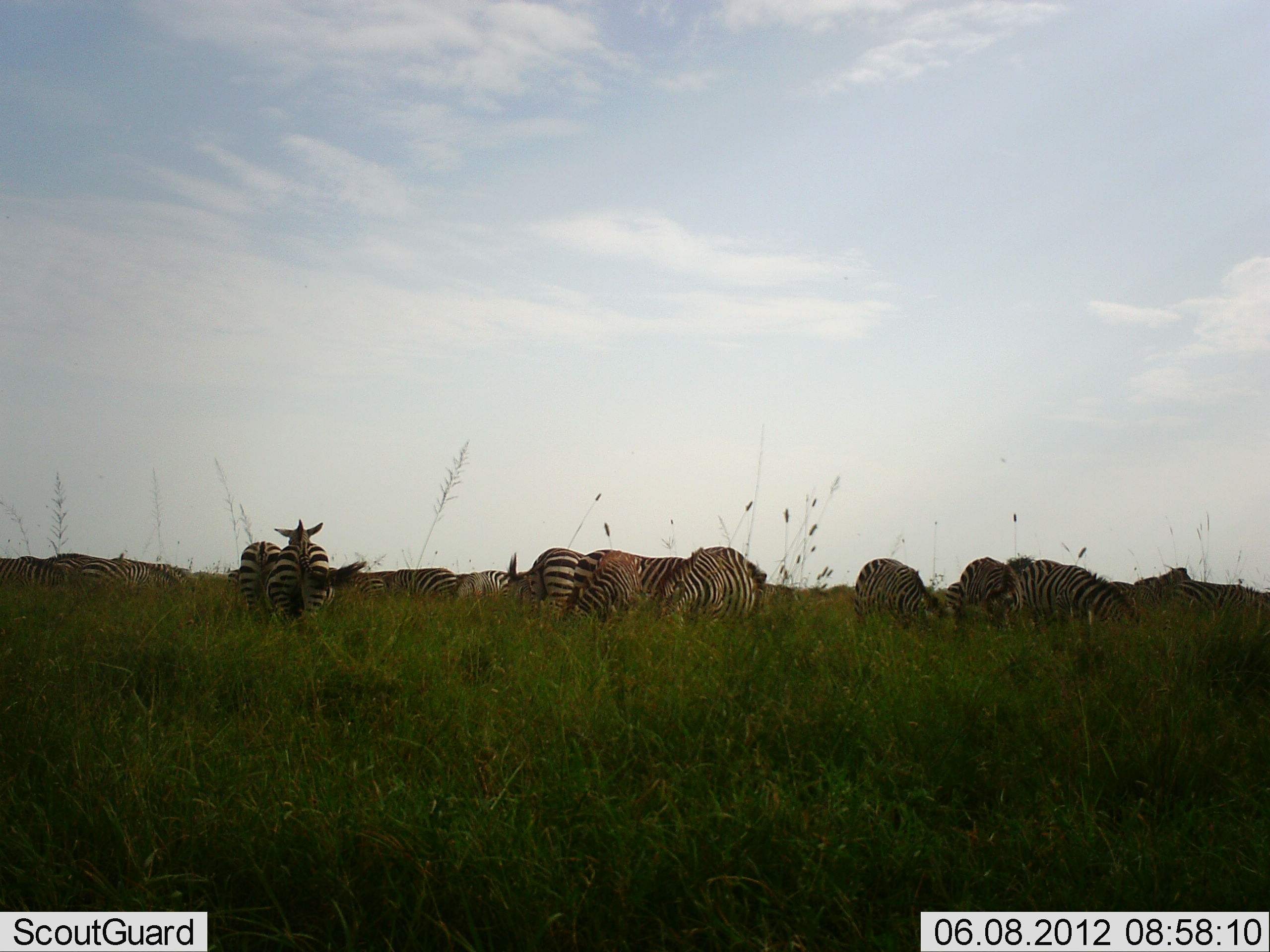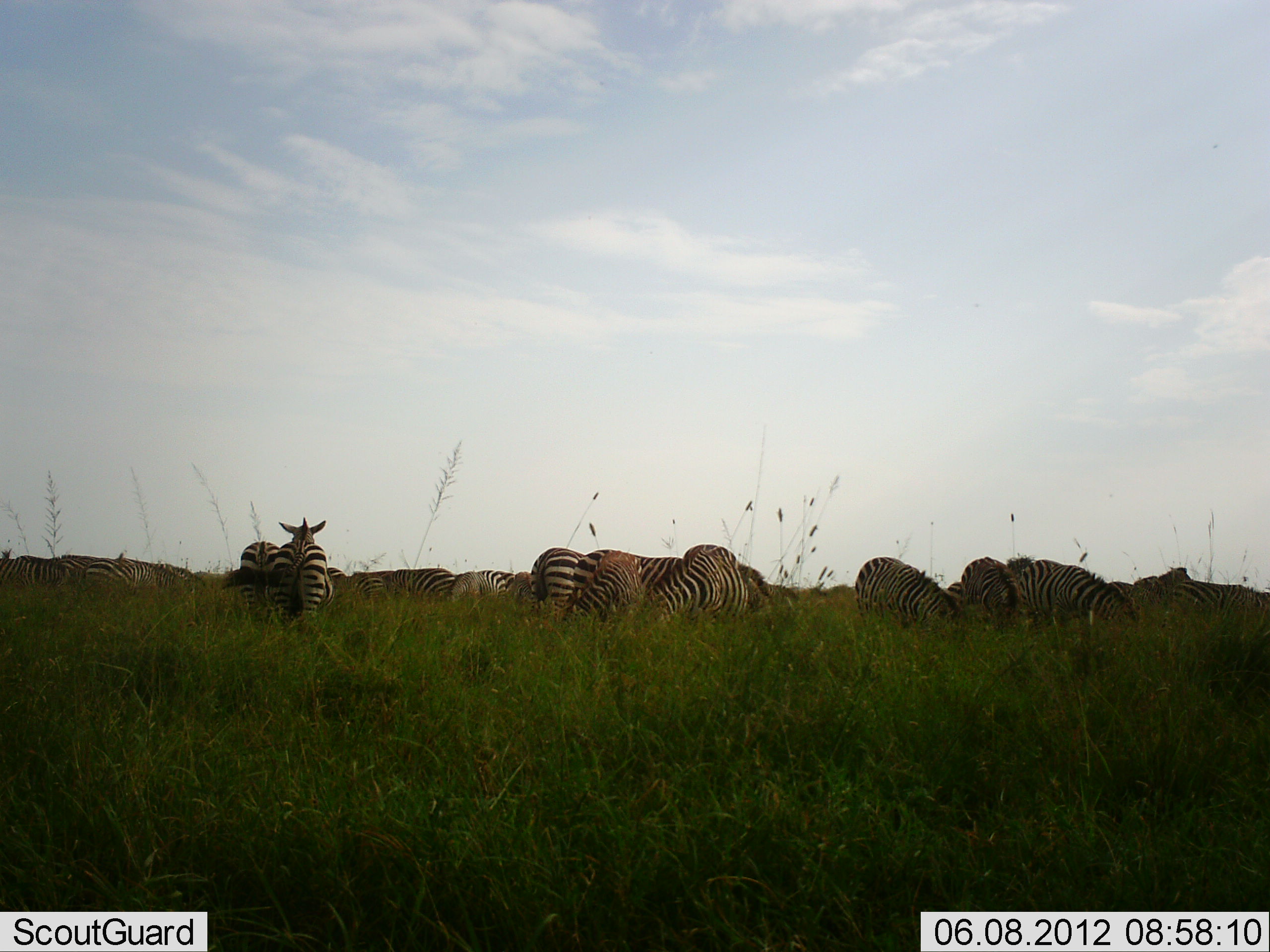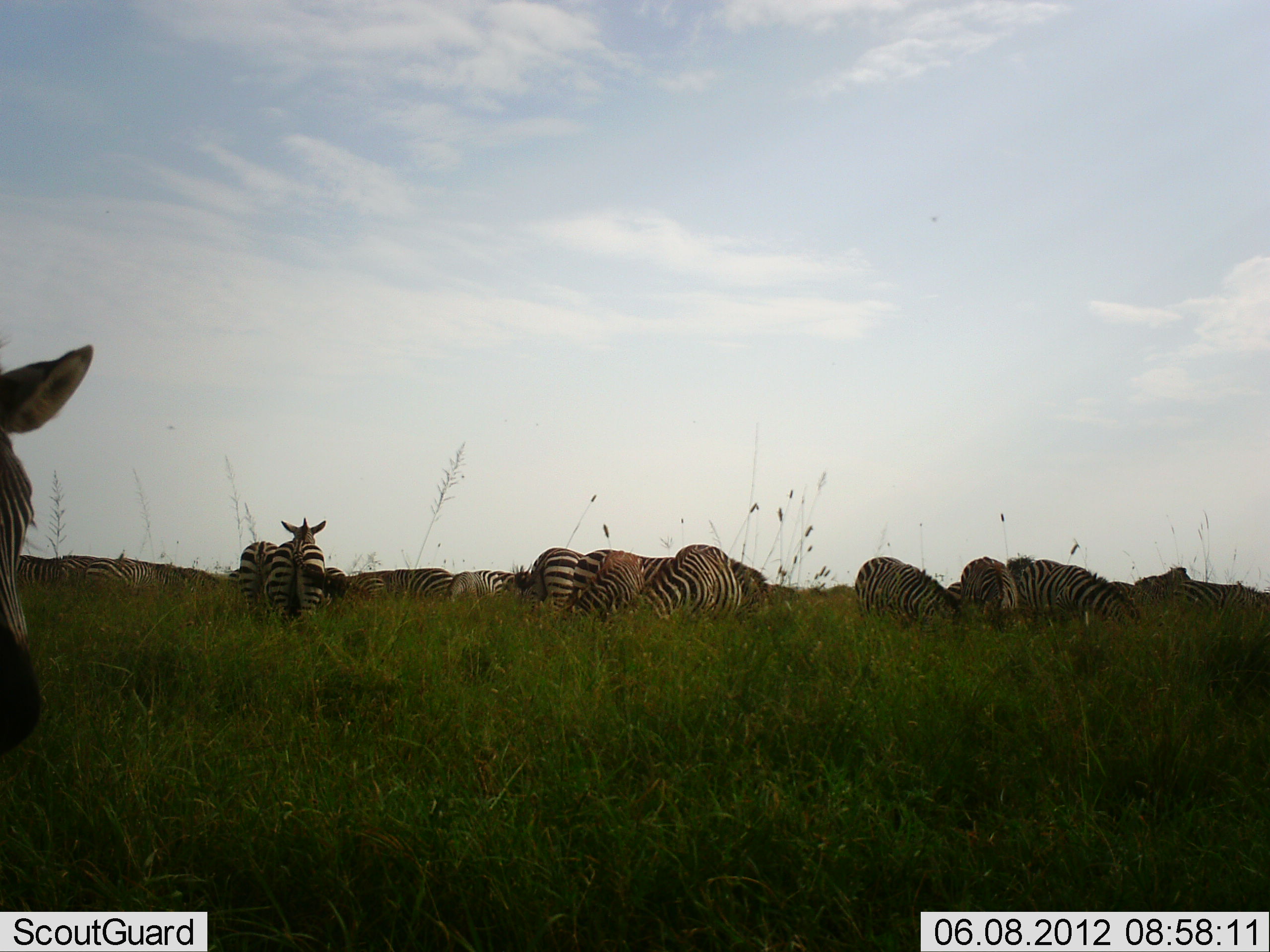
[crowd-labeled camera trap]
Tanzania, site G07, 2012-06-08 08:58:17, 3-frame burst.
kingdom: Animalia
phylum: Chordata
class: Mammalia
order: Perissodactyla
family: Equidae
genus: Equus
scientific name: Equus quagga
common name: plains zebra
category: zebra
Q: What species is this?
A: Zebra (plains zebra) (Equus quagga).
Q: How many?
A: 11-50.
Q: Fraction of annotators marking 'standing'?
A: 80%.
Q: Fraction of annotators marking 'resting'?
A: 0%.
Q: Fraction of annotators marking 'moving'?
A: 40%.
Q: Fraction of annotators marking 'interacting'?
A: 10%.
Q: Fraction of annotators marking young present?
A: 0%.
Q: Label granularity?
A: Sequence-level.